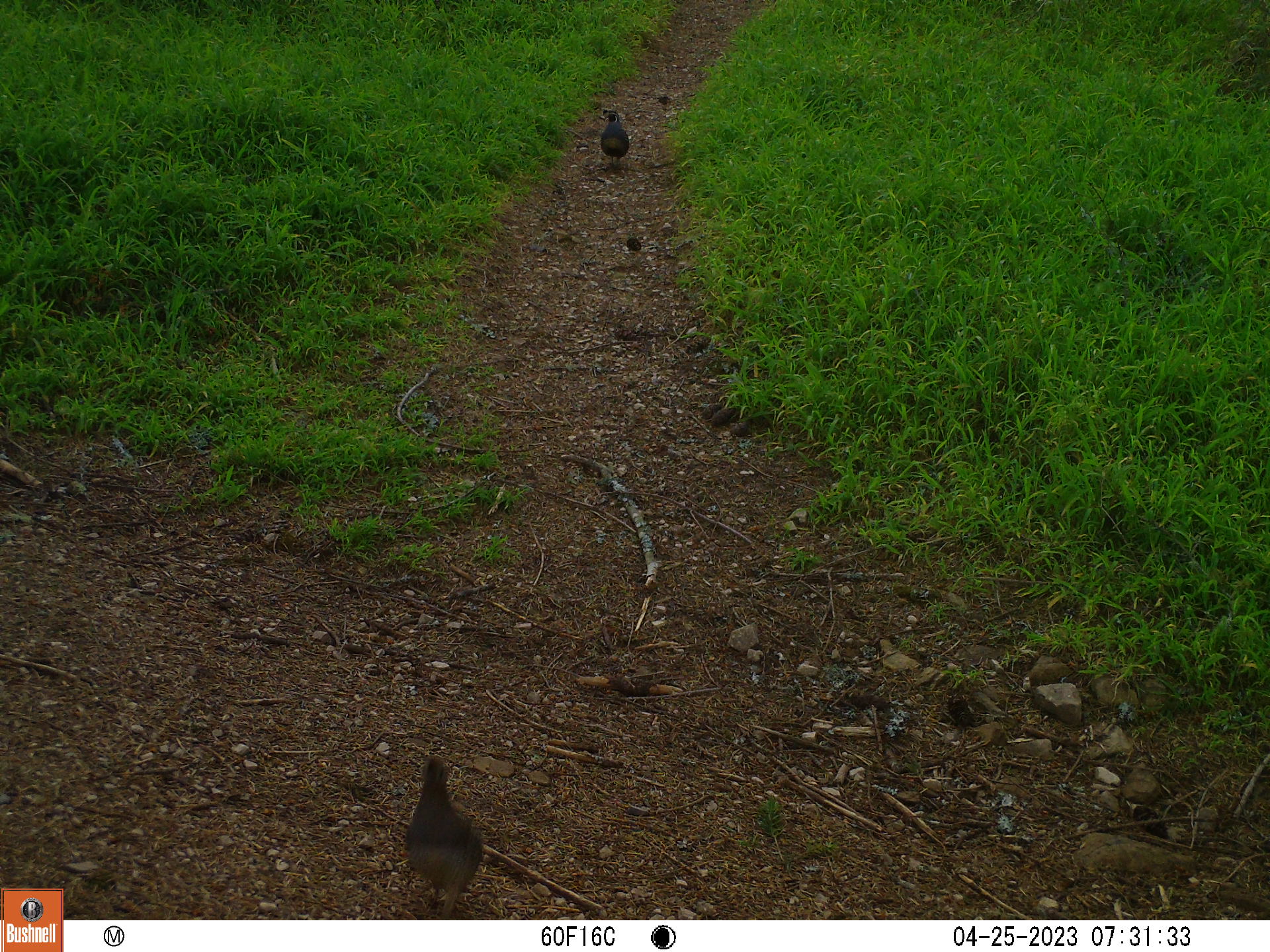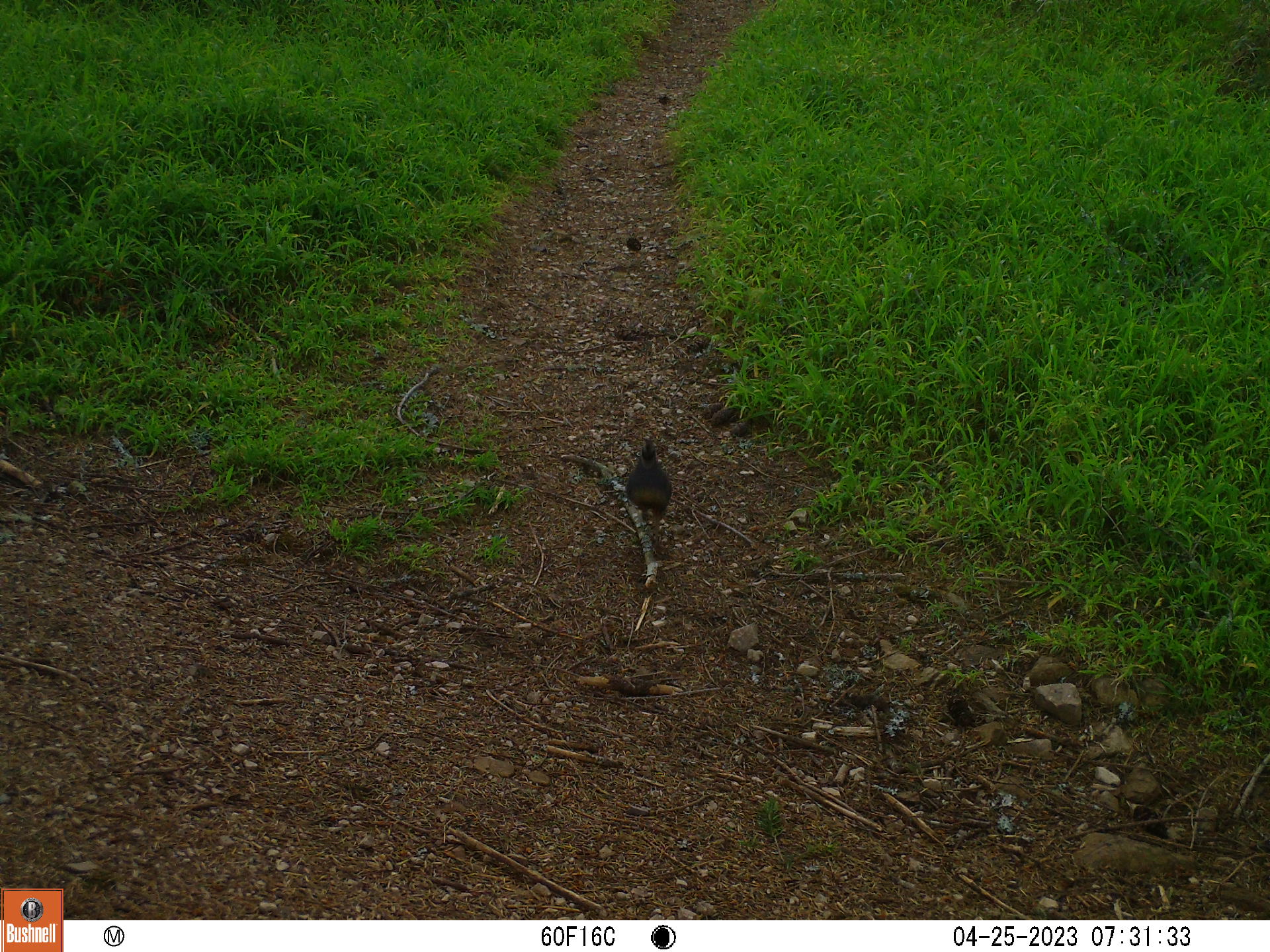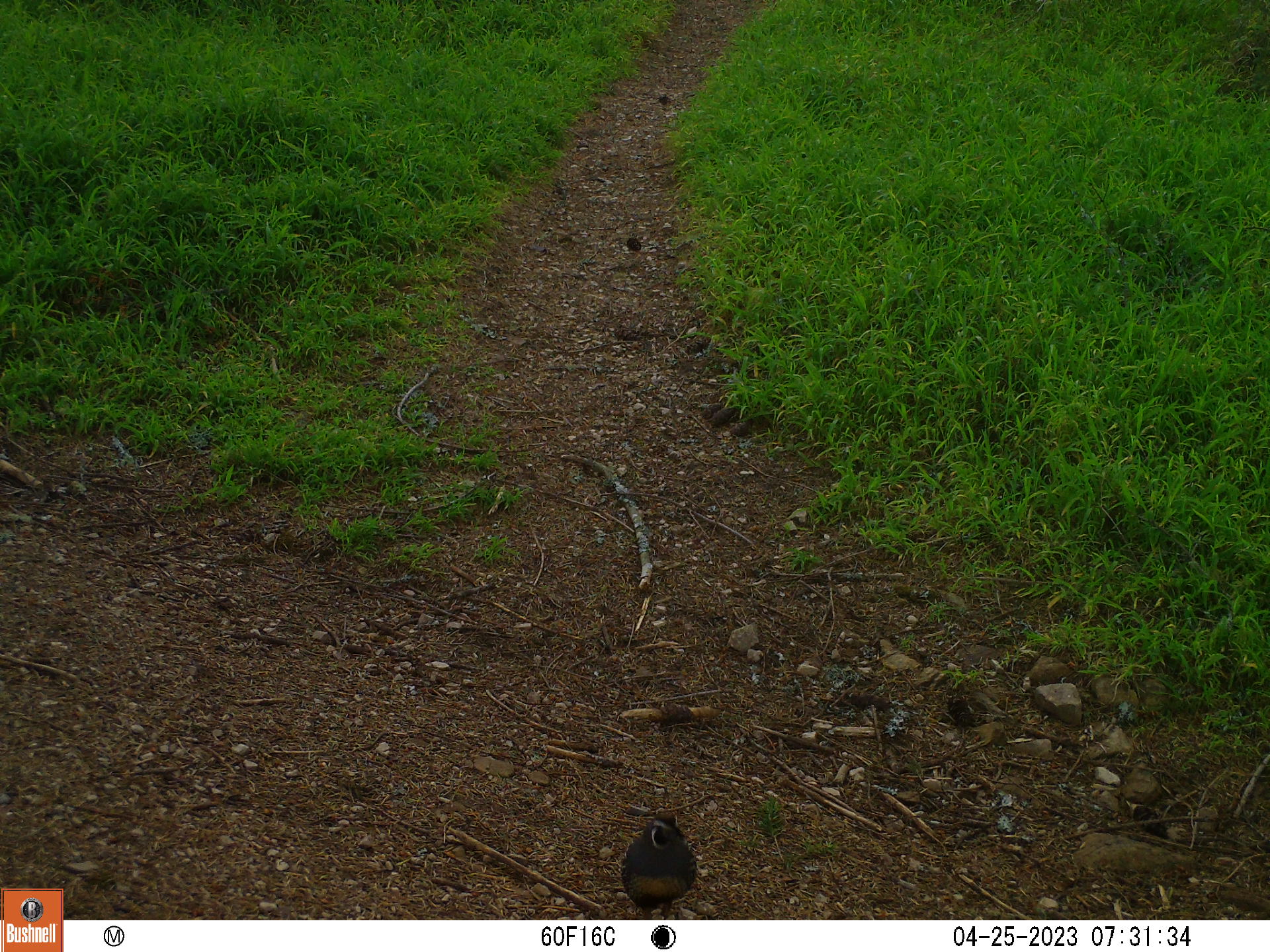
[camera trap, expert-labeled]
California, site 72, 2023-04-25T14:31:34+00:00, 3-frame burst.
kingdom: Animalia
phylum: Chordata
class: Aves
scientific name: Aves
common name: bird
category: unknown bird